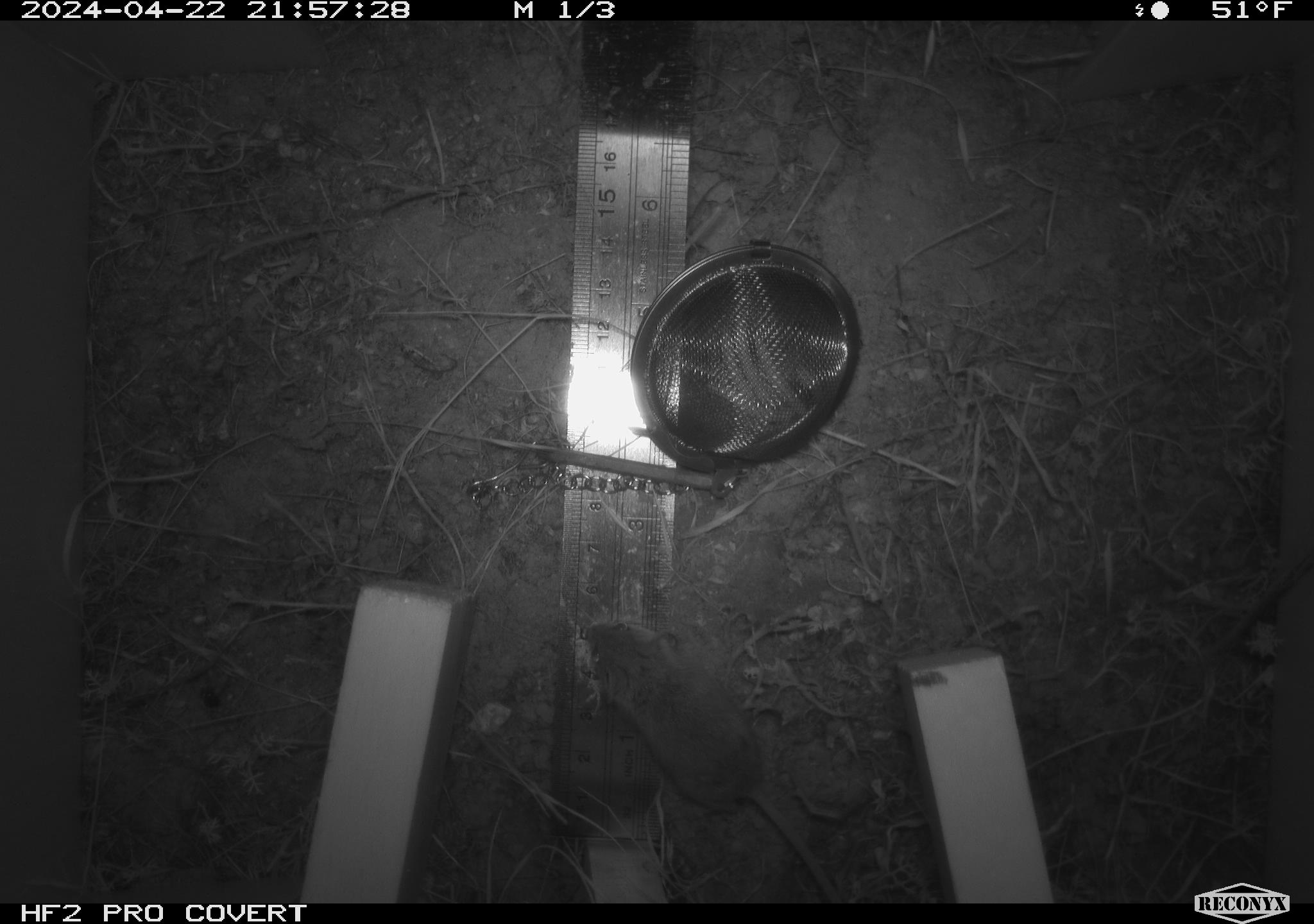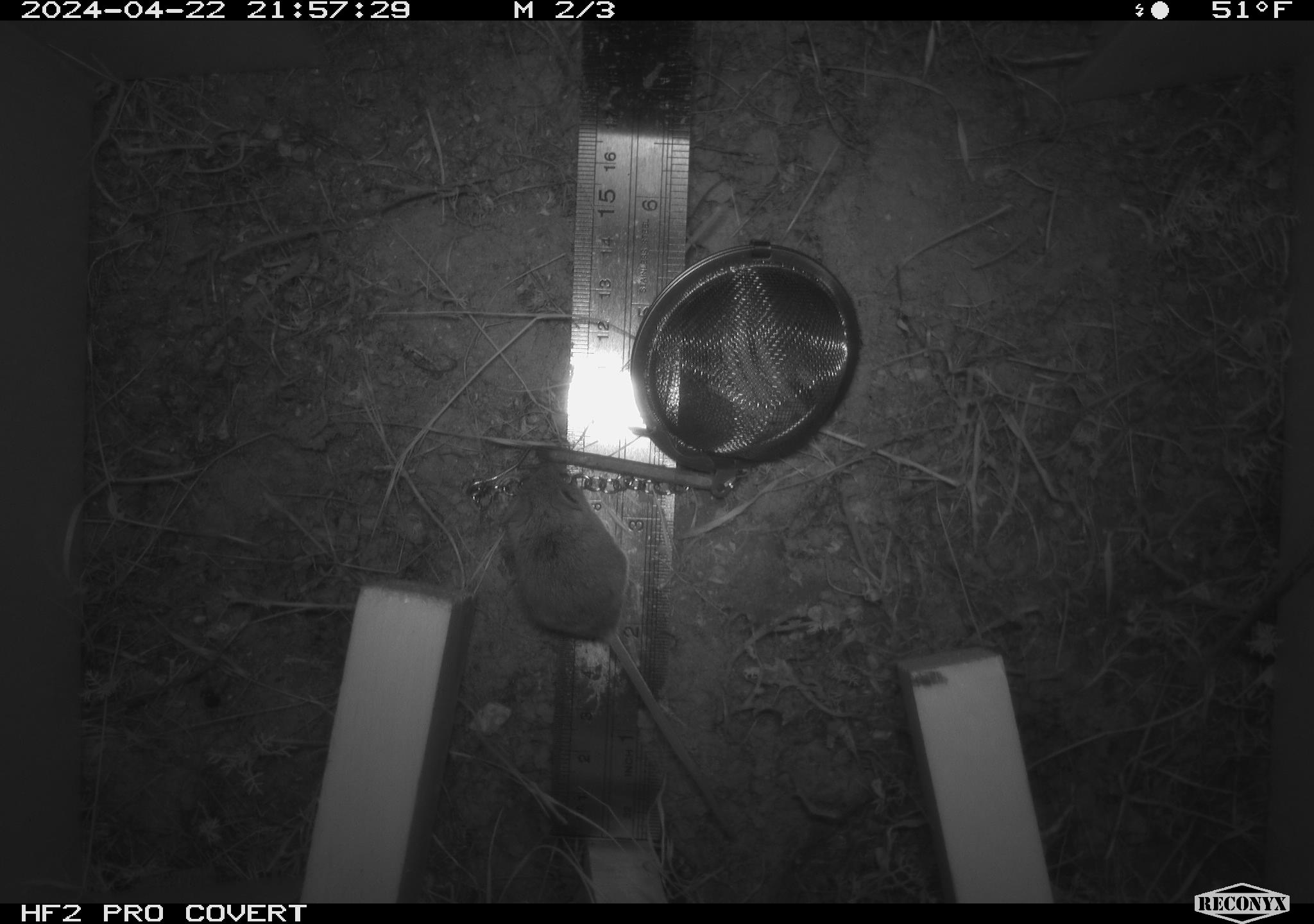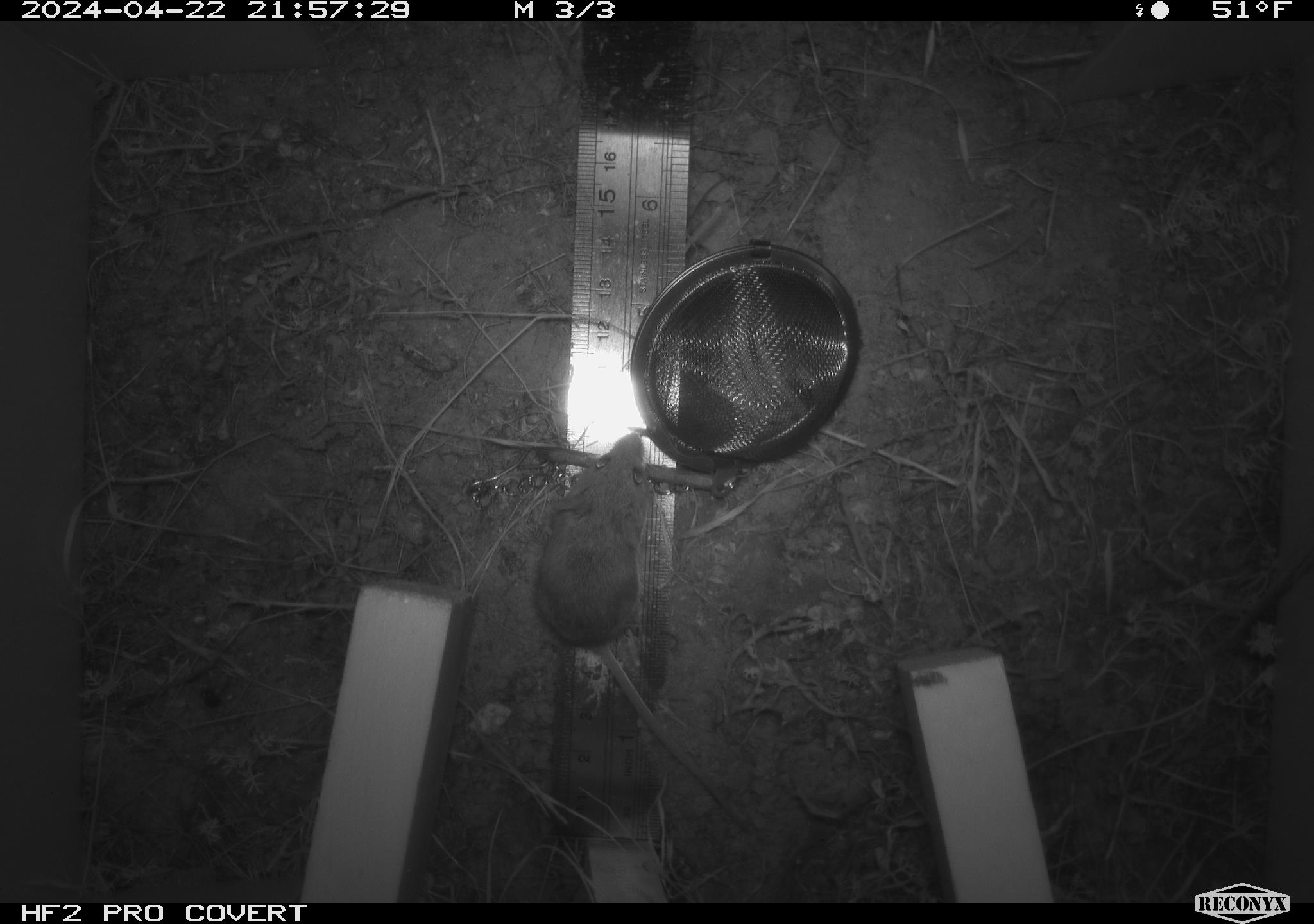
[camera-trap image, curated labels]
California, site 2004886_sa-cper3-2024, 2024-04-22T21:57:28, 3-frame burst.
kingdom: Animalia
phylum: Chordata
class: Mammalia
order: Rodentia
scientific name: Rodentia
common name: rodent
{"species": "rodent (Rodentia)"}